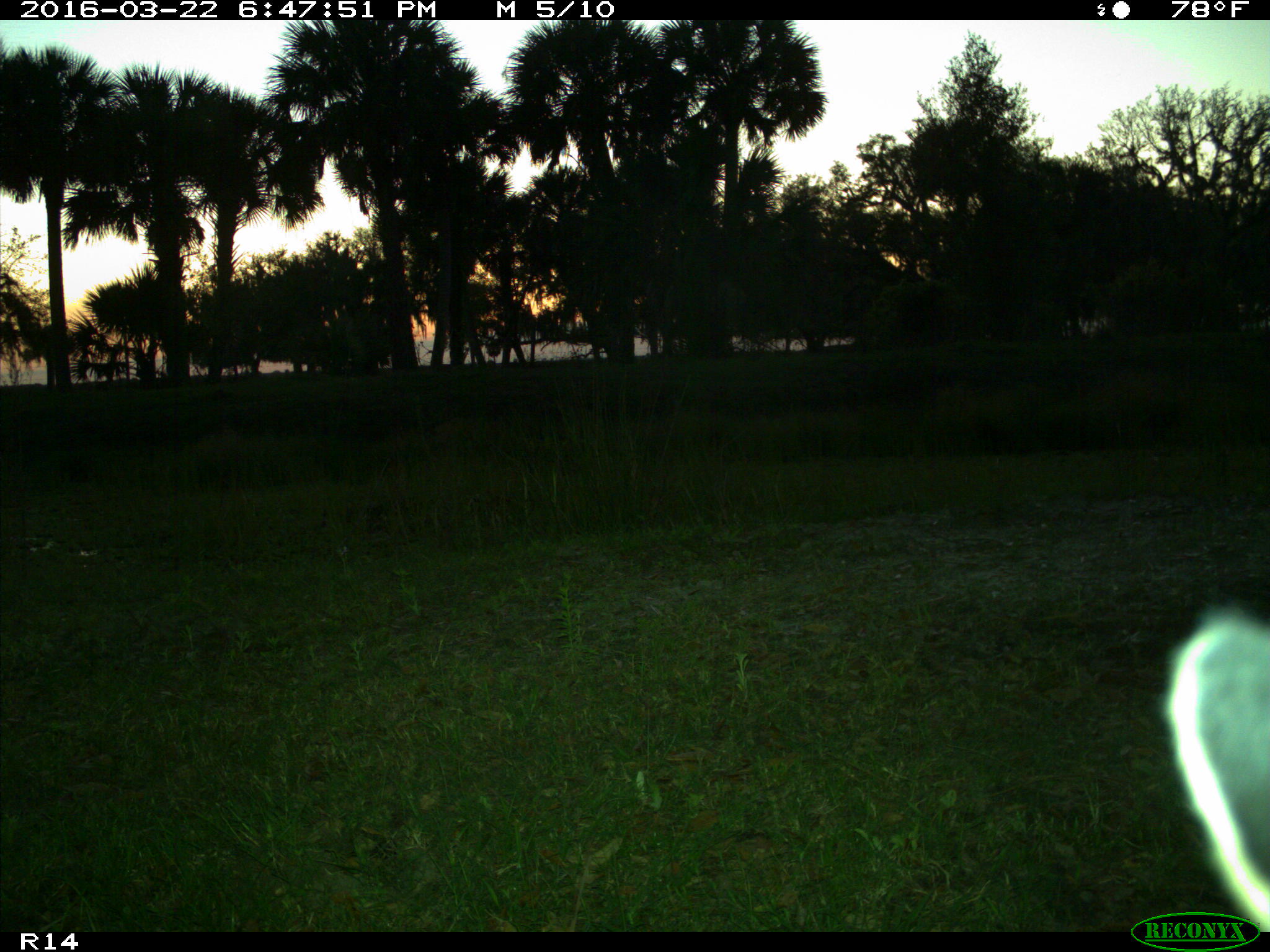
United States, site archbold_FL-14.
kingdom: Animalia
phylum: Chordata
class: Mammalia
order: Carnivora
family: Felidae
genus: Lynx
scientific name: Lynx rufus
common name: bobcat